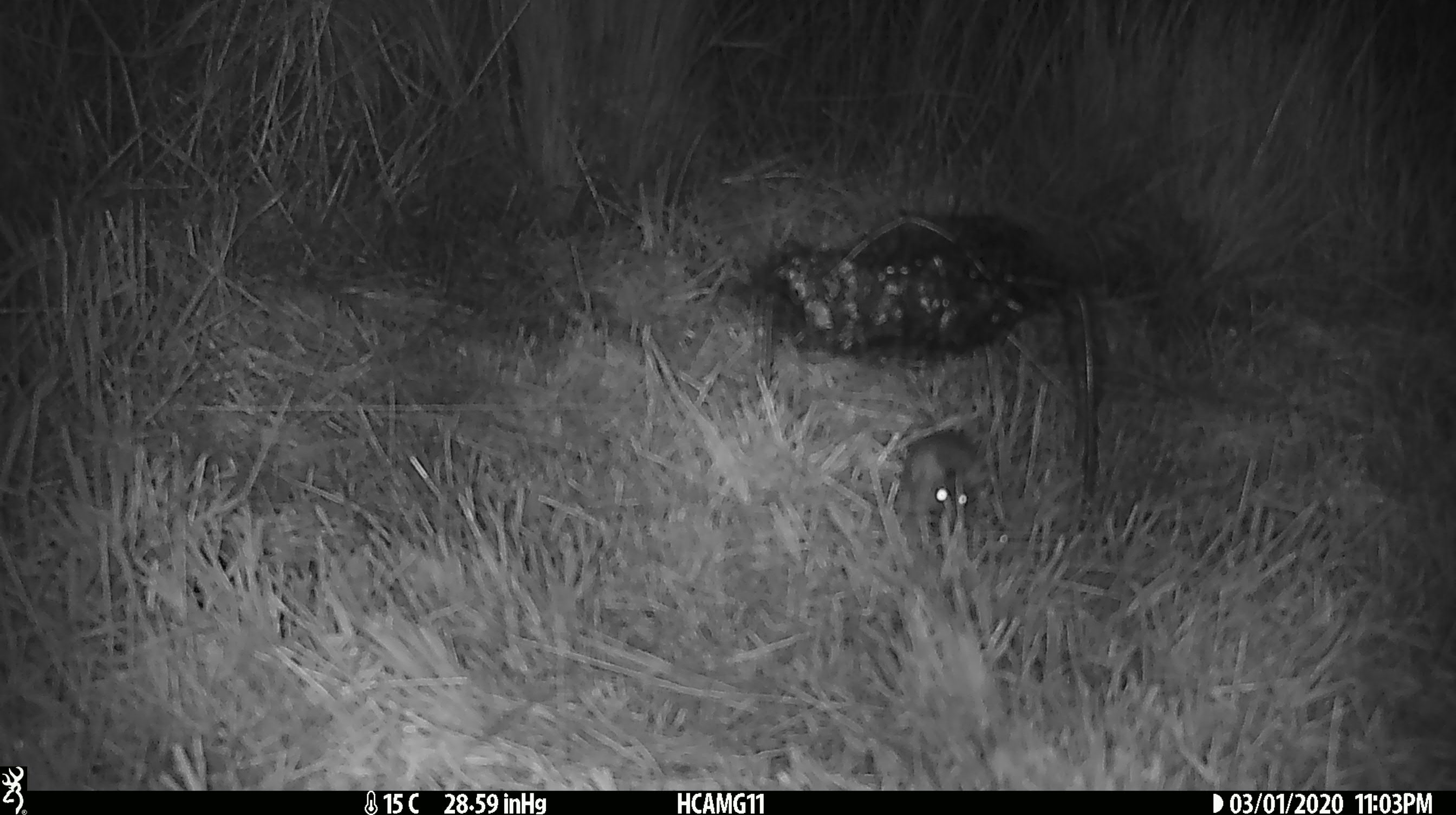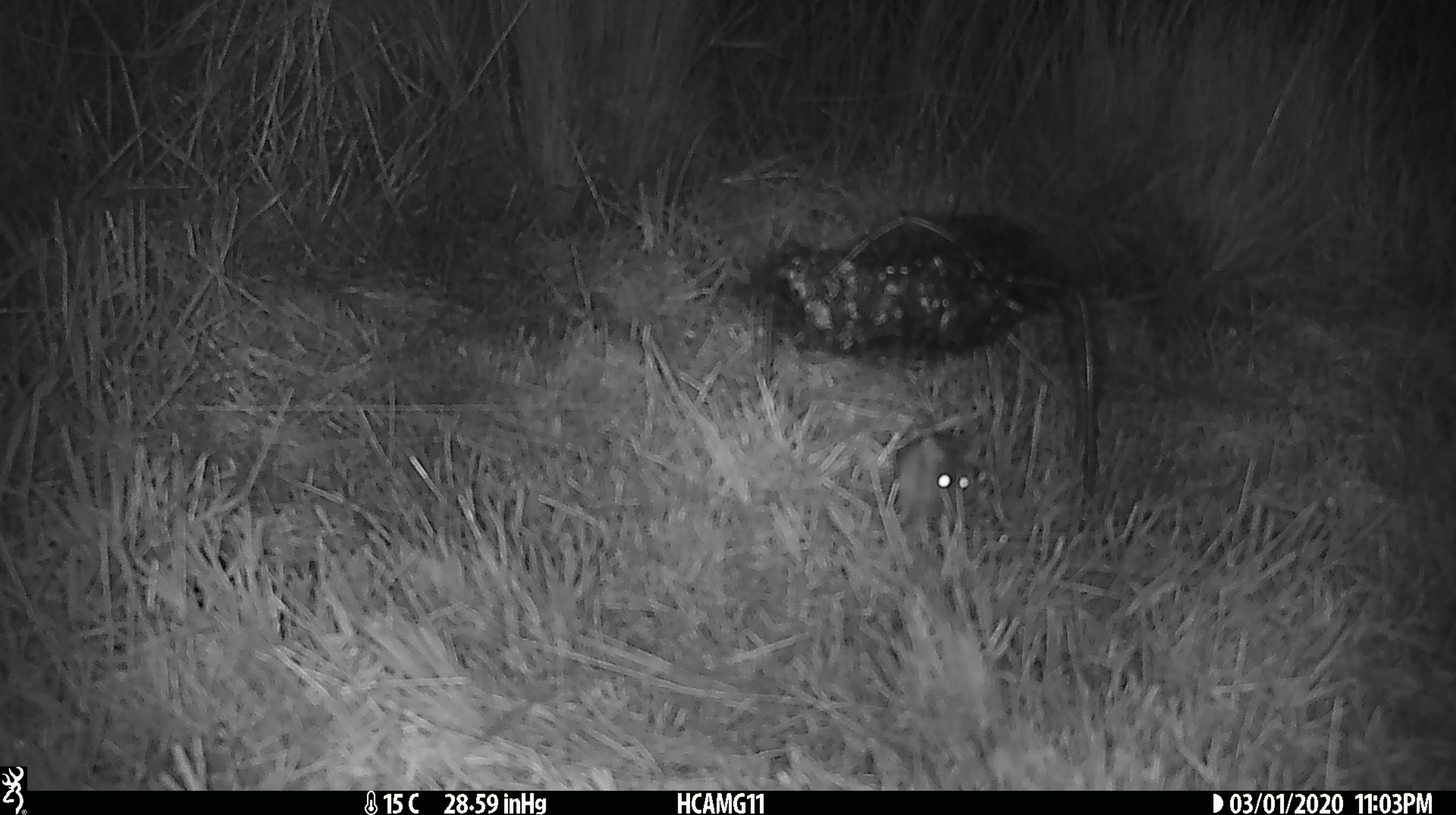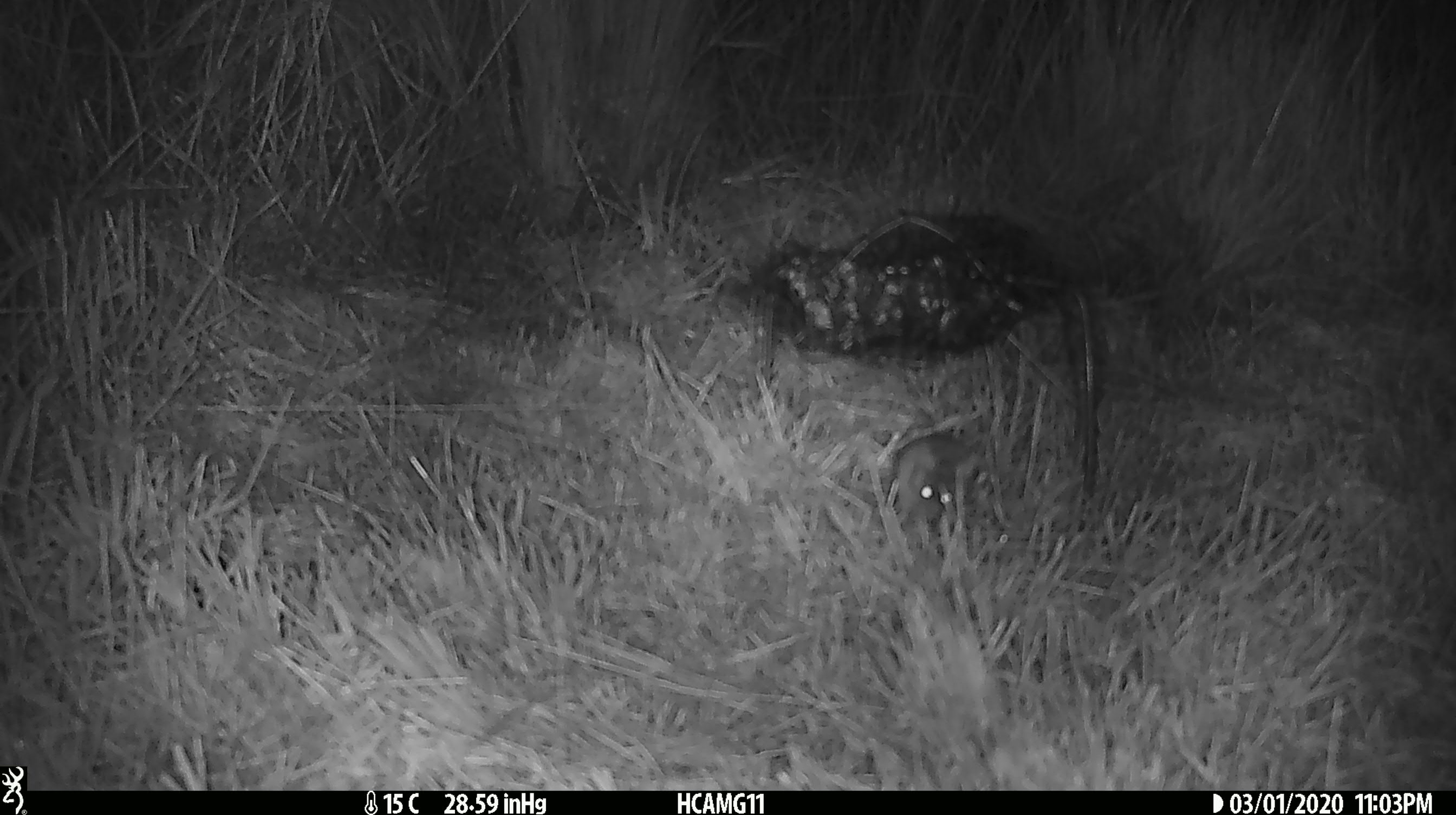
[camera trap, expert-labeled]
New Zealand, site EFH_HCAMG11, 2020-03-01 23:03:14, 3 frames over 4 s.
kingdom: Animalia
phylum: Chordata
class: Mammalia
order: Rodentia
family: Muridae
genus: Mus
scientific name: Mus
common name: mouse